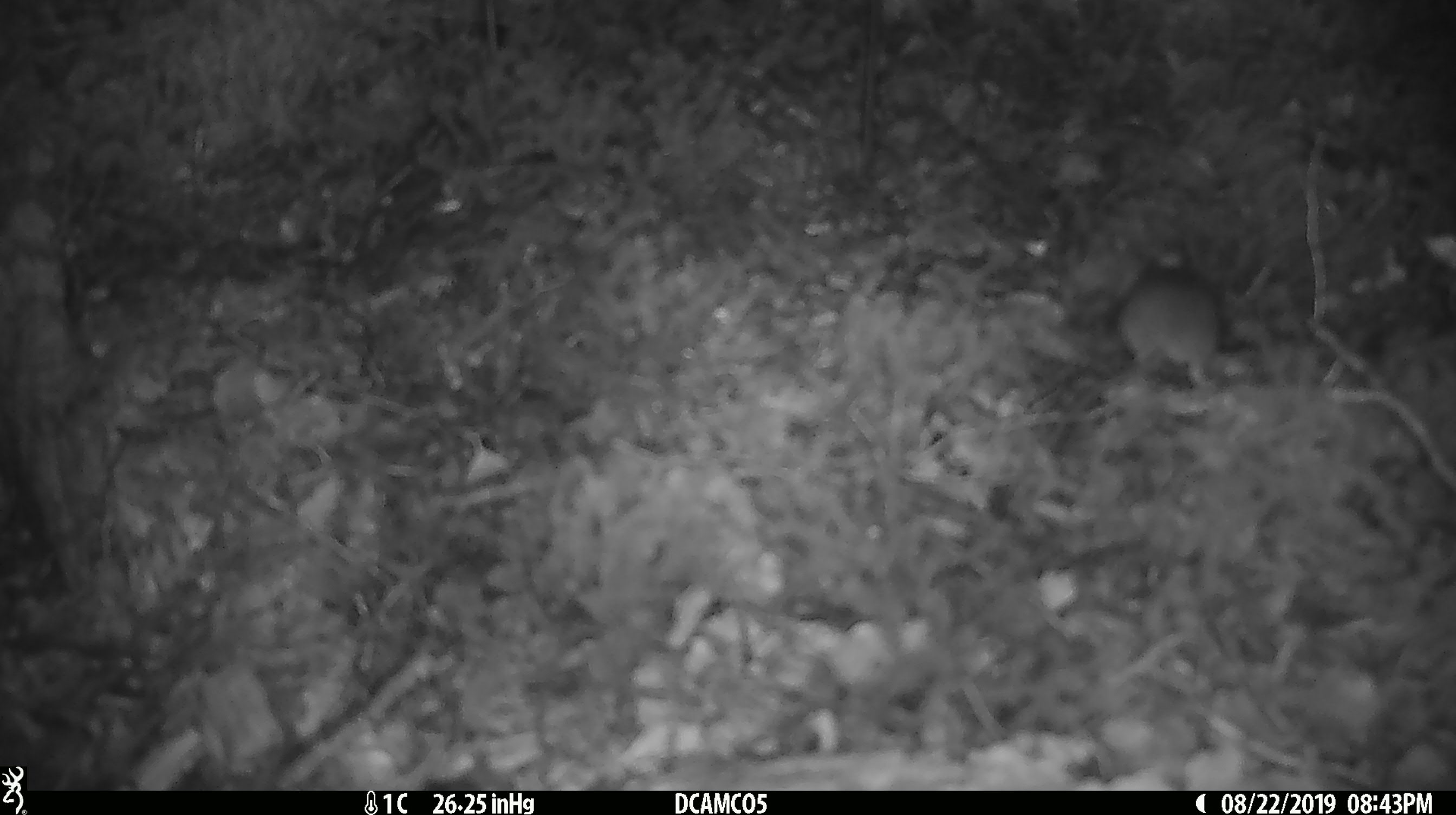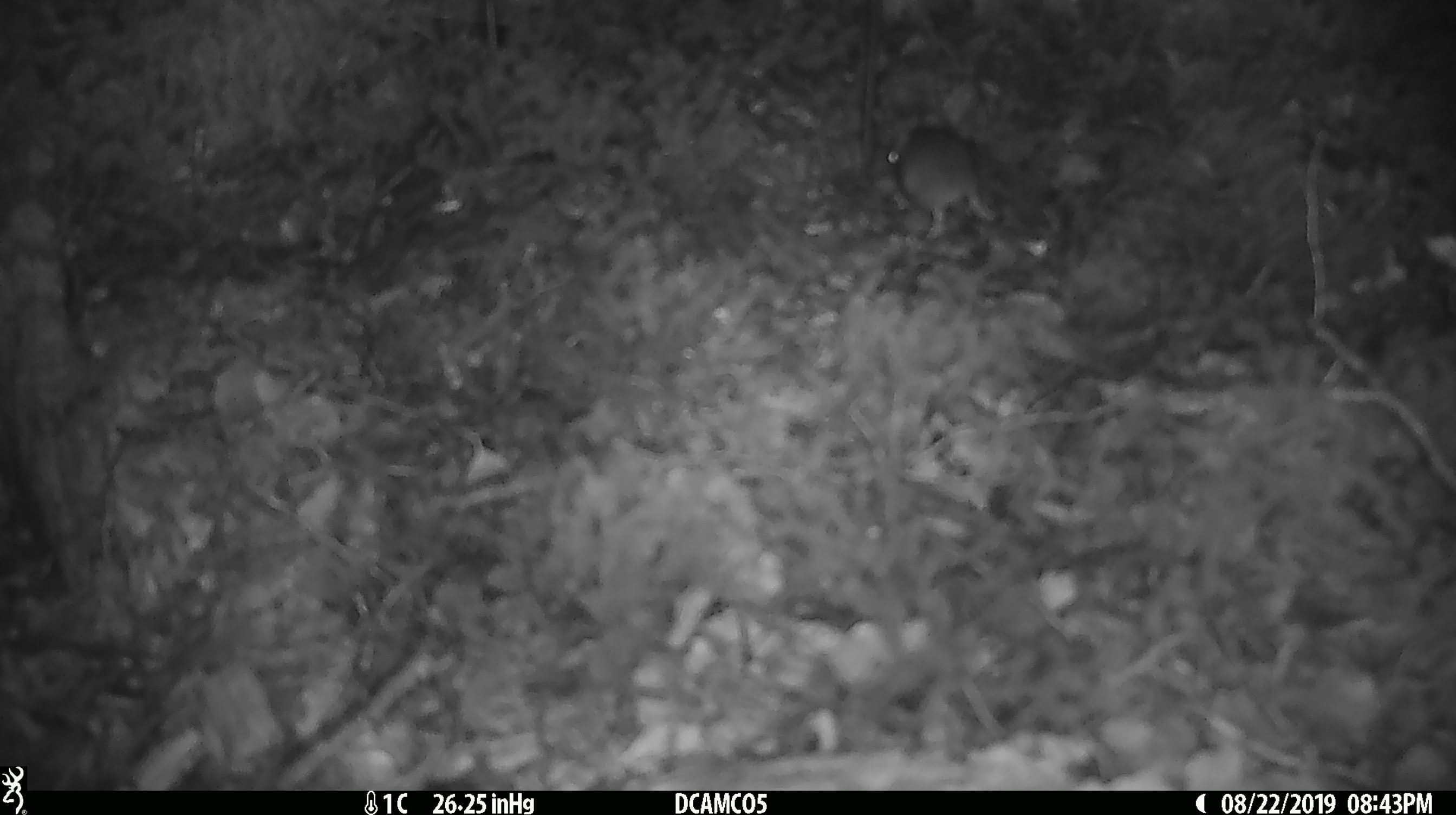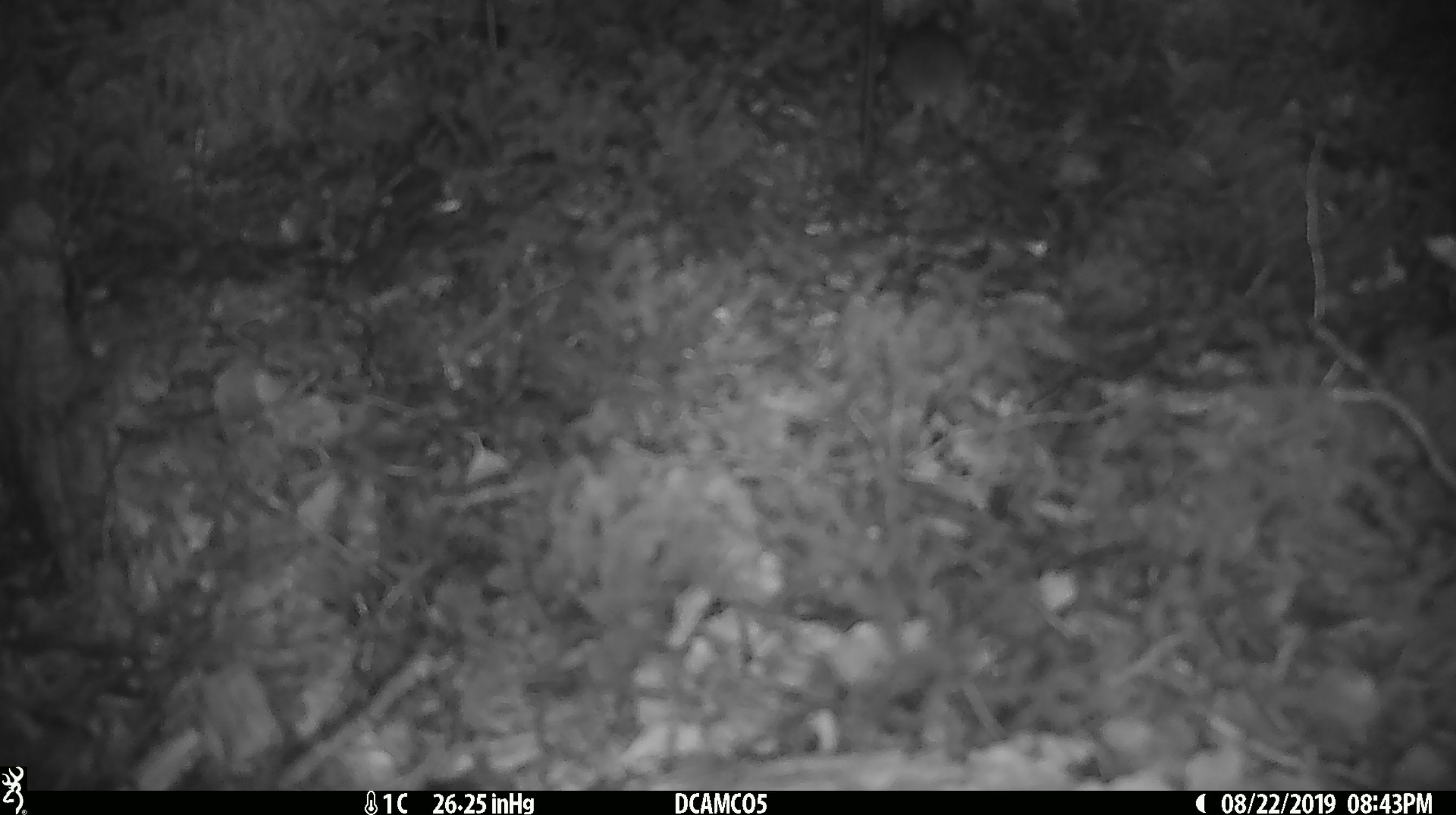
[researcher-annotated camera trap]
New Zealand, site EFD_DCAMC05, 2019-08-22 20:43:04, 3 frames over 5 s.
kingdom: Animalia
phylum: Chordata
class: Mammalia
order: Rodentia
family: Muridae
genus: Mus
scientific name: Mus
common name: mouse